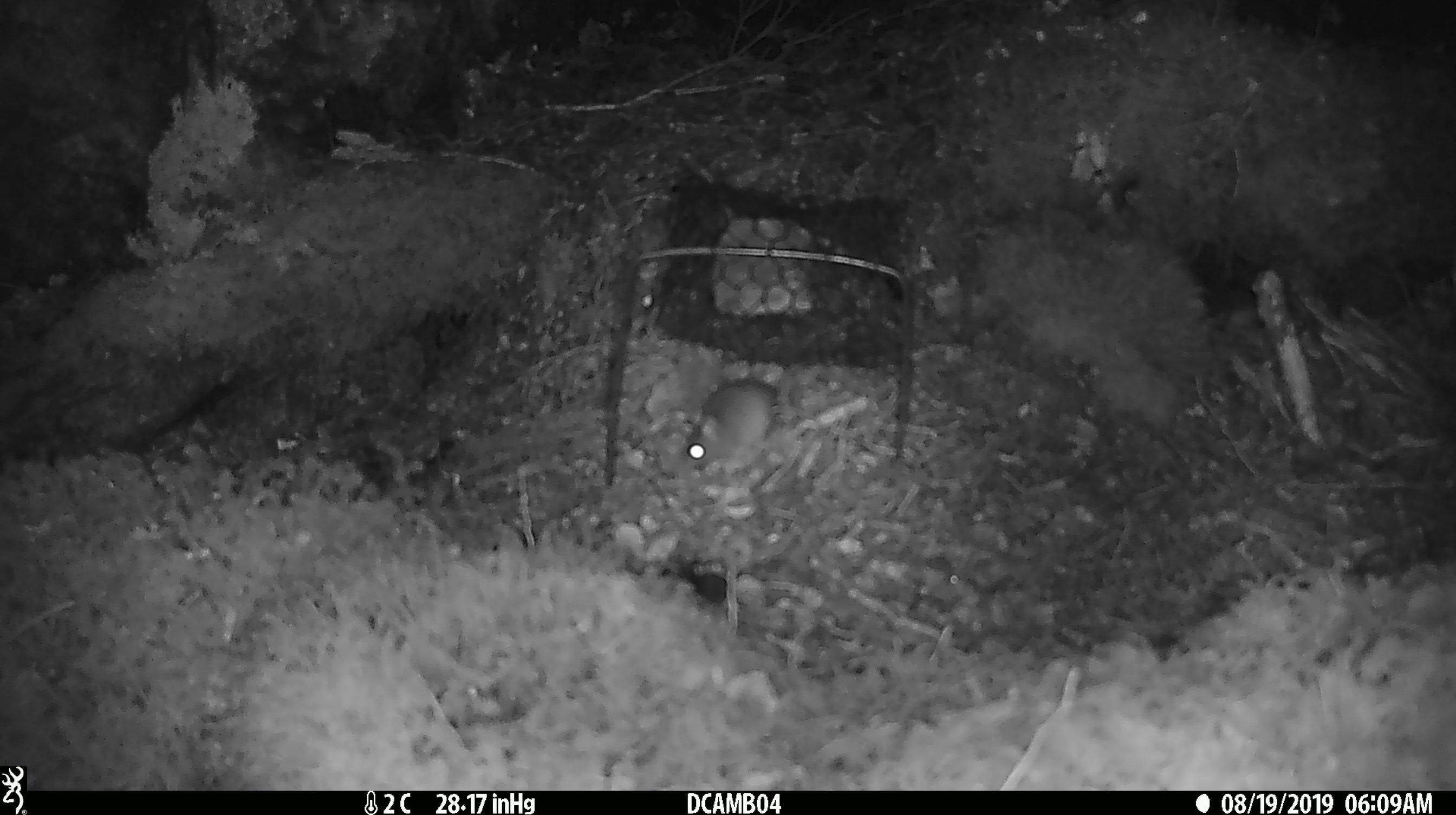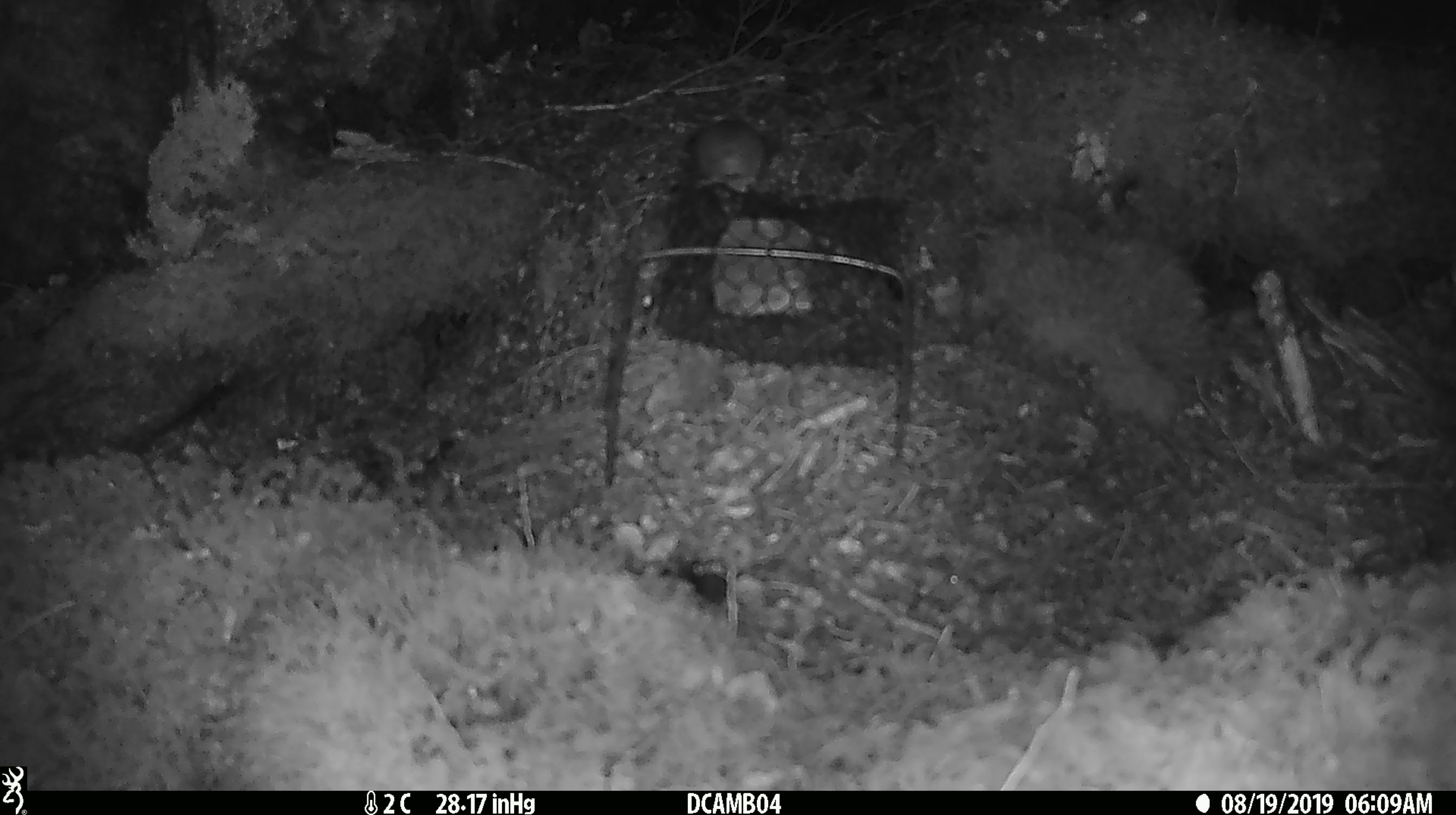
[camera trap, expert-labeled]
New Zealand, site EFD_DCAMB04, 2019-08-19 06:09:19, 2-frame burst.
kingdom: Animalia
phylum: Chordata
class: Mammalia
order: Rodentia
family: Muridae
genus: Mus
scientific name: Mus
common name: mouse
Mouse (Mus).